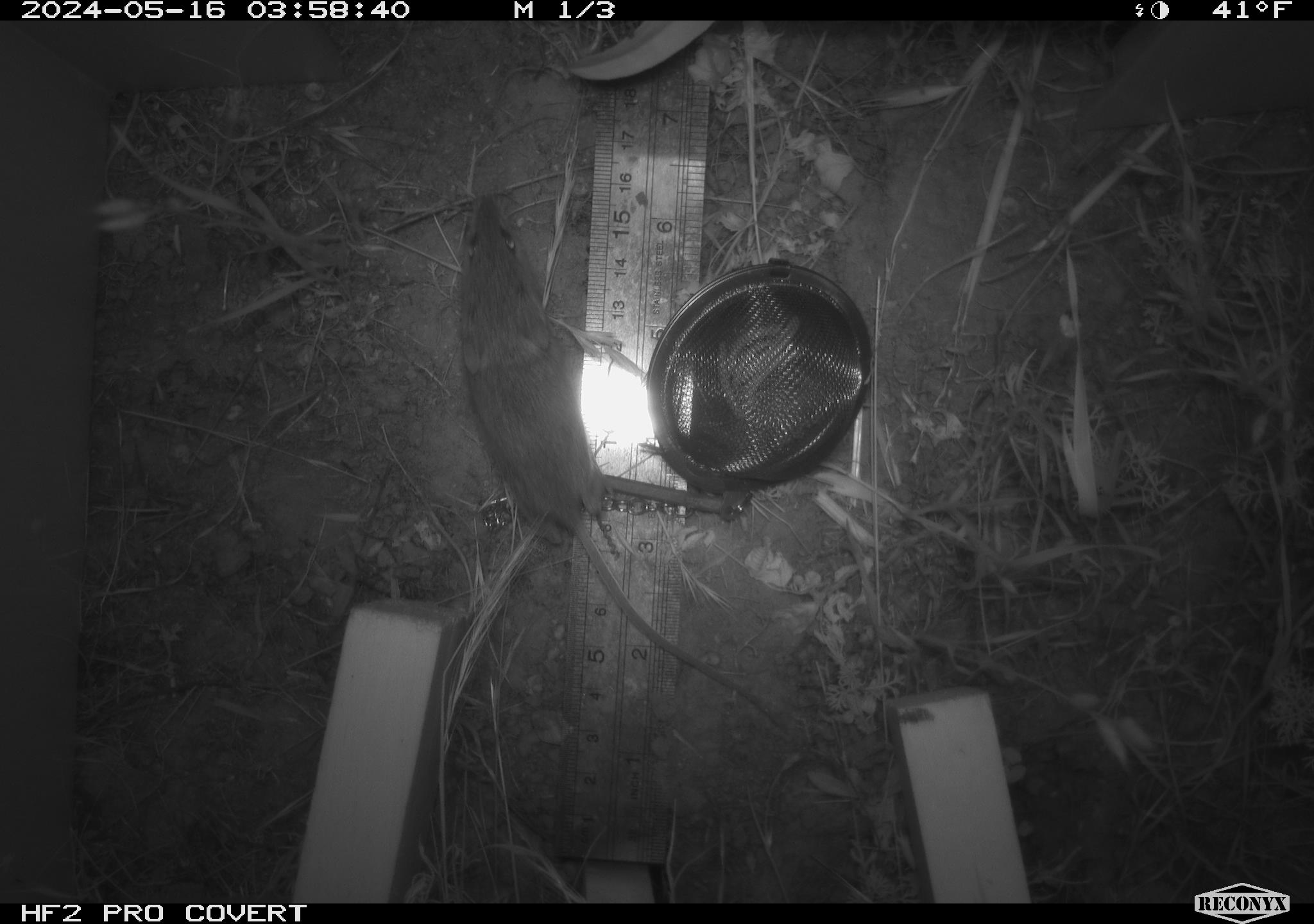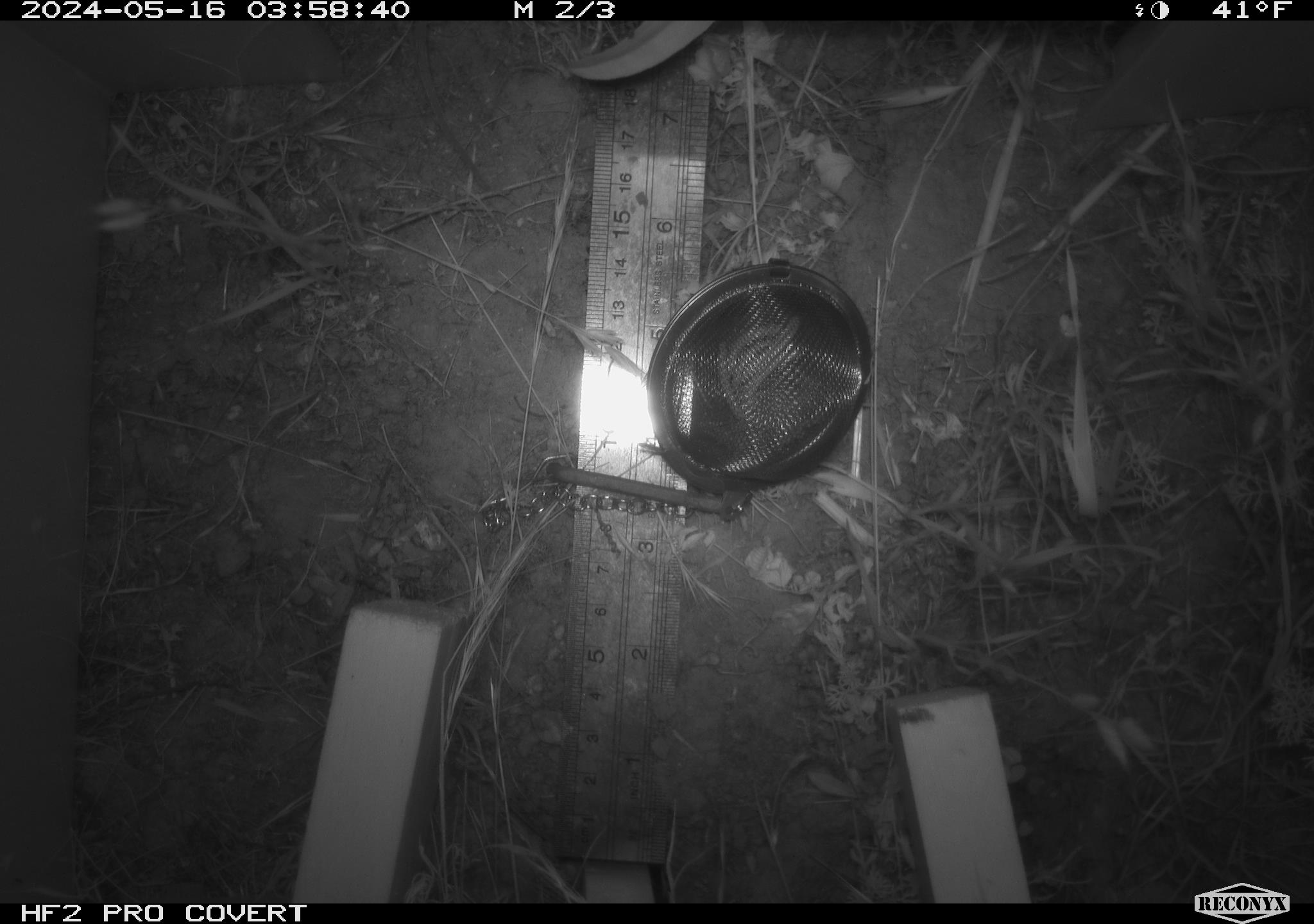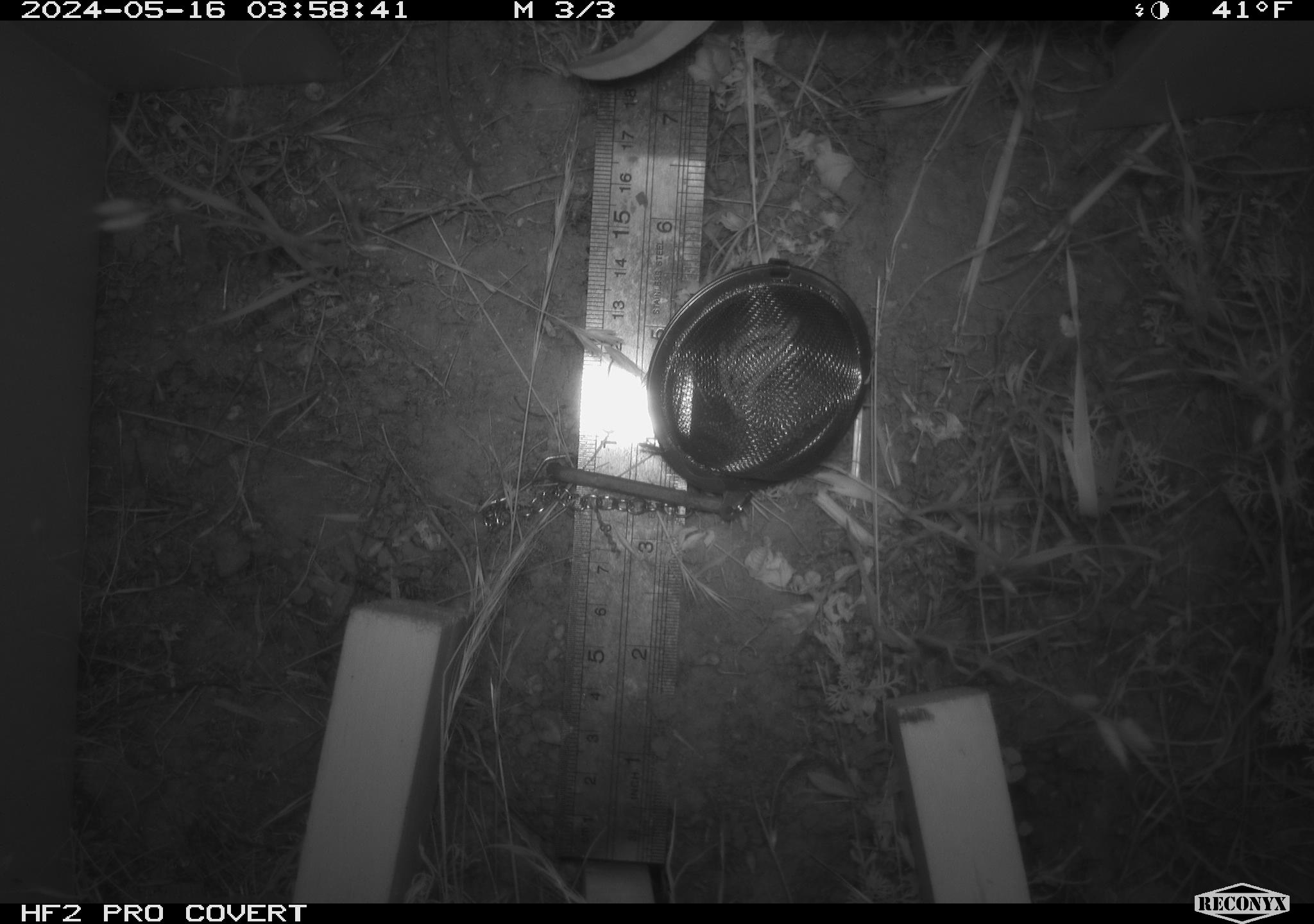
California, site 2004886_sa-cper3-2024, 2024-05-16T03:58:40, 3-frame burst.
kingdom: Animalia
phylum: Chordata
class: Mammalia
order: Rodentia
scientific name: Rodentia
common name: rodent